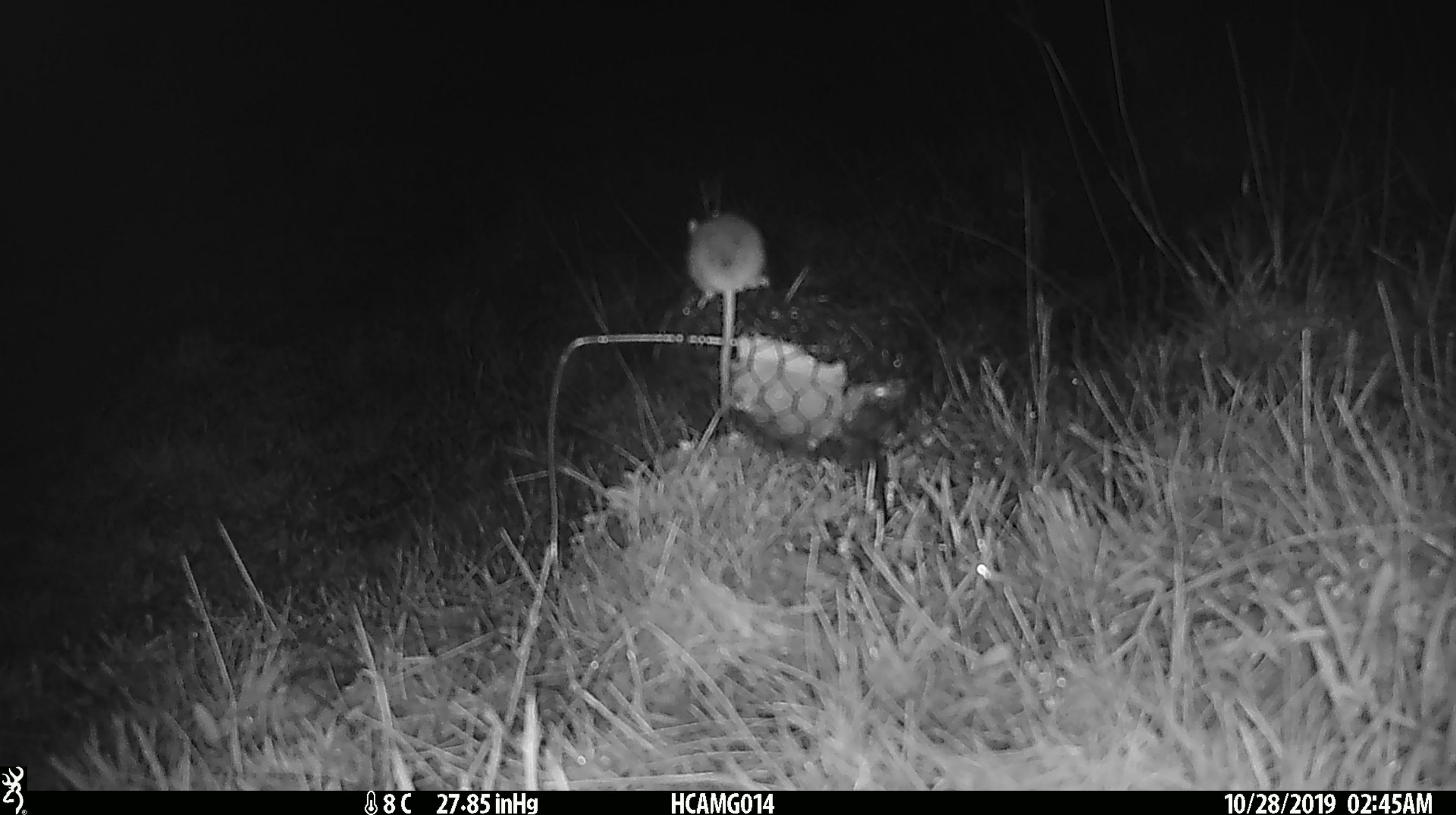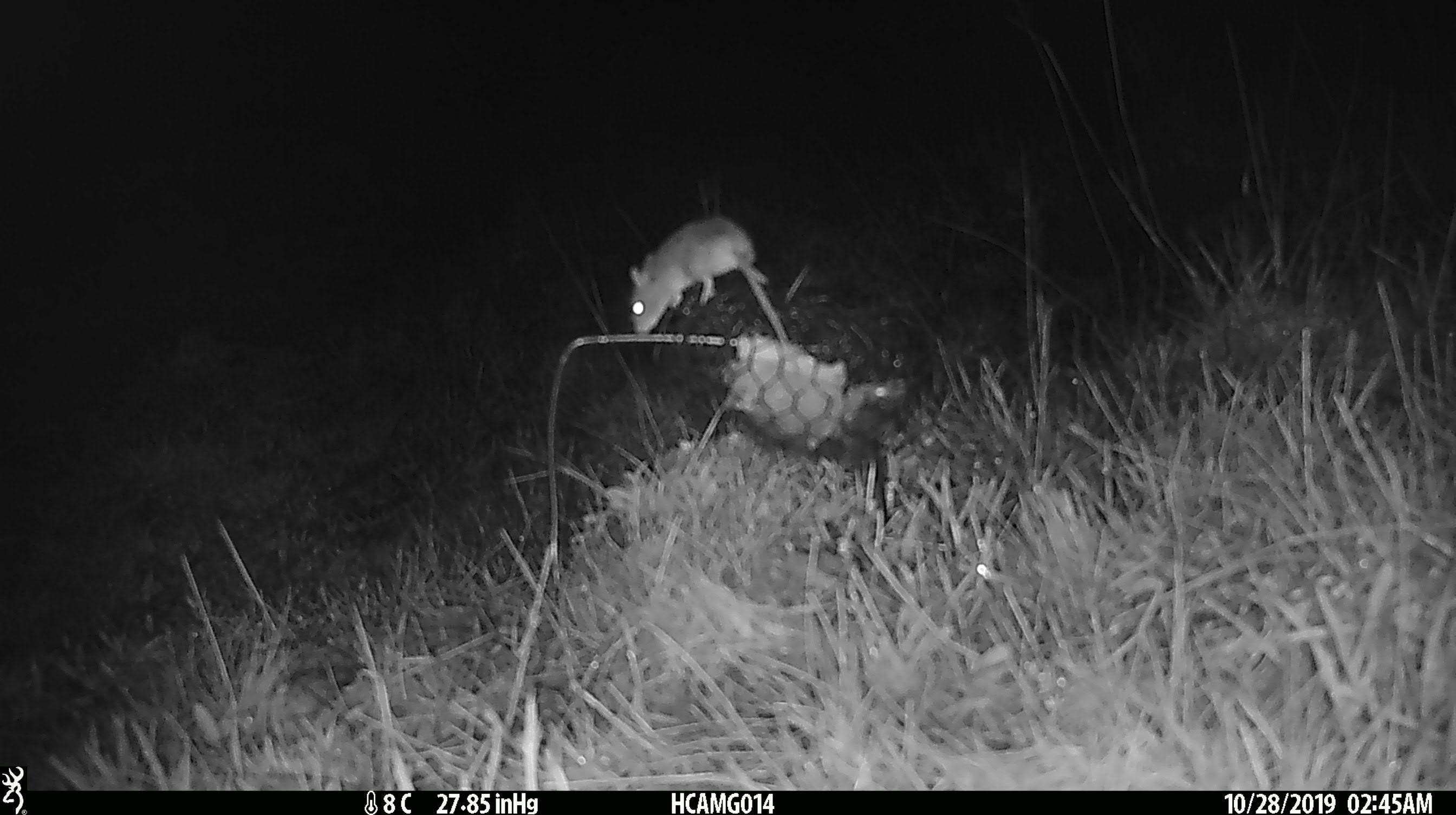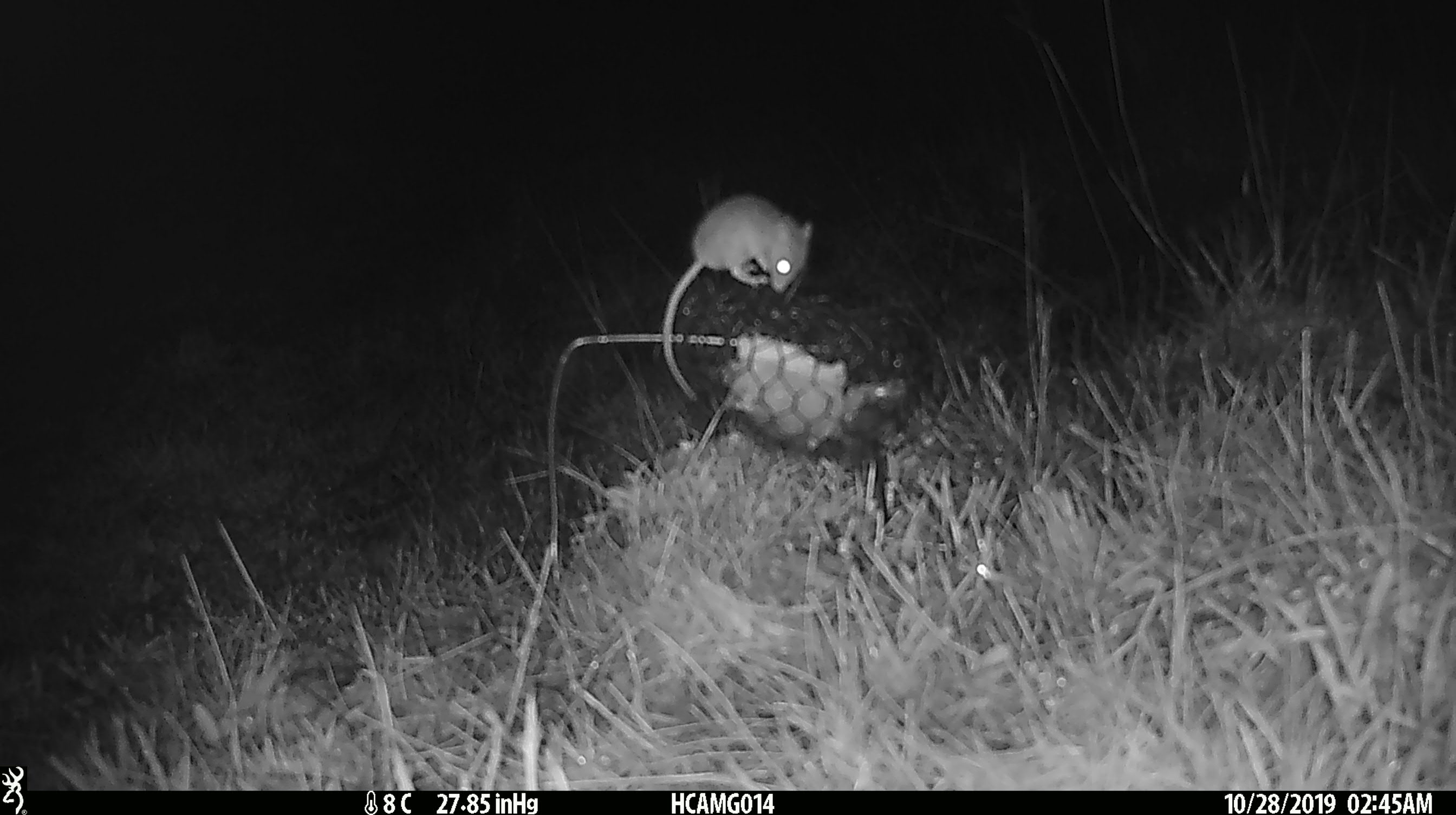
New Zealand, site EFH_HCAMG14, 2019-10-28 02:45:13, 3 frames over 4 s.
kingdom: Animalia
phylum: Chordata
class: Mammalia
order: Rodentia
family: Muridae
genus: Mus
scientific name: Mus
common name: mouse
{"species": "mouse (Mus)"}